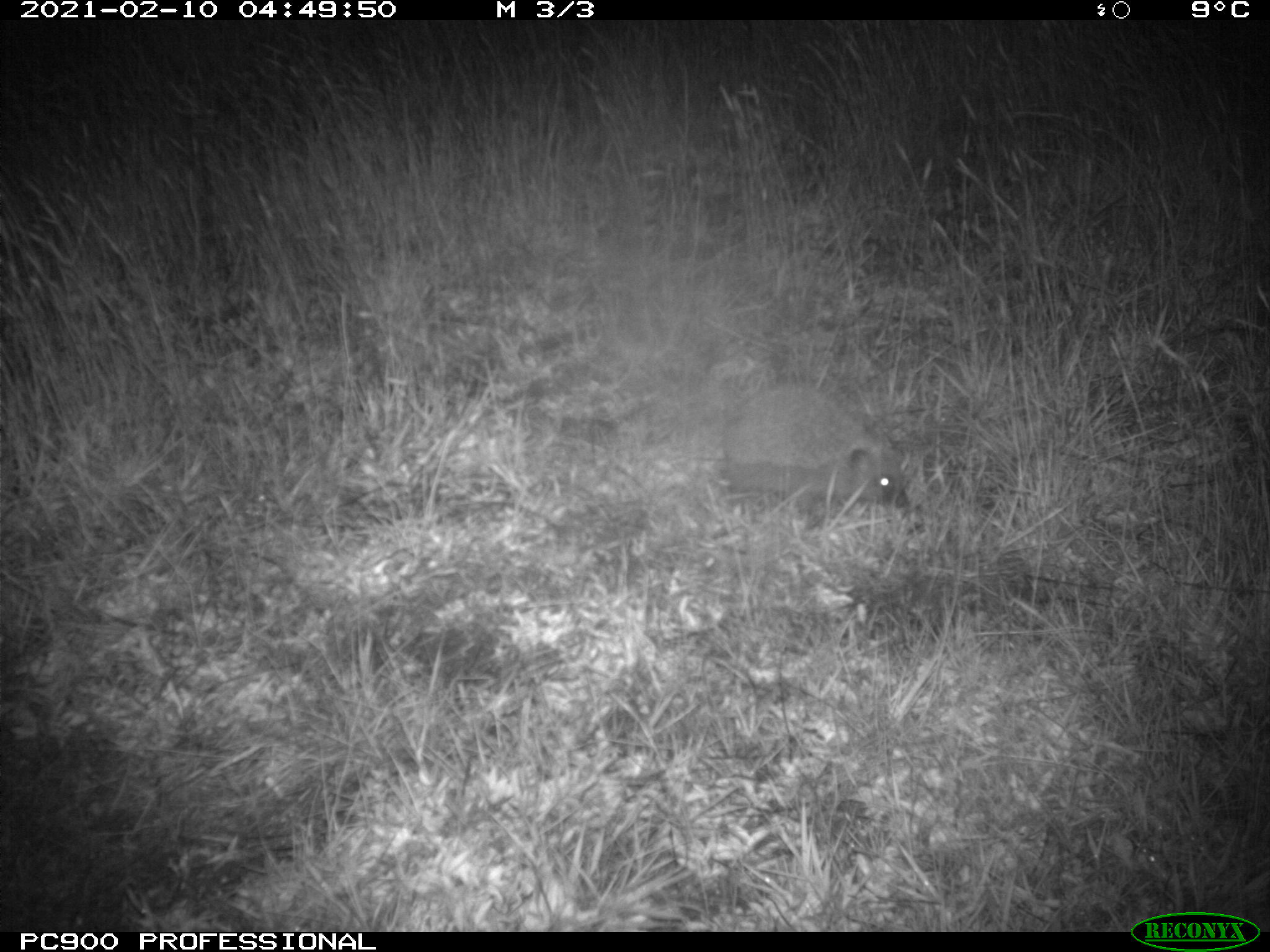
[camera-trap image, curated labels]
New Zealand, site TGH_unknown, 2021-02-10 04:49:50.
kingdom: Animalia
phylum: Chordata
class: Mammalia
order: Eulipotyphla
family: Erinaceidae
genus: Erinaceus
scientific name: Erinaceus europaeus europaeus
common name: european hedgehog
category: hedgehog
Hedgehog (european hedgehog) (Erinaceus europaeus europaeus).